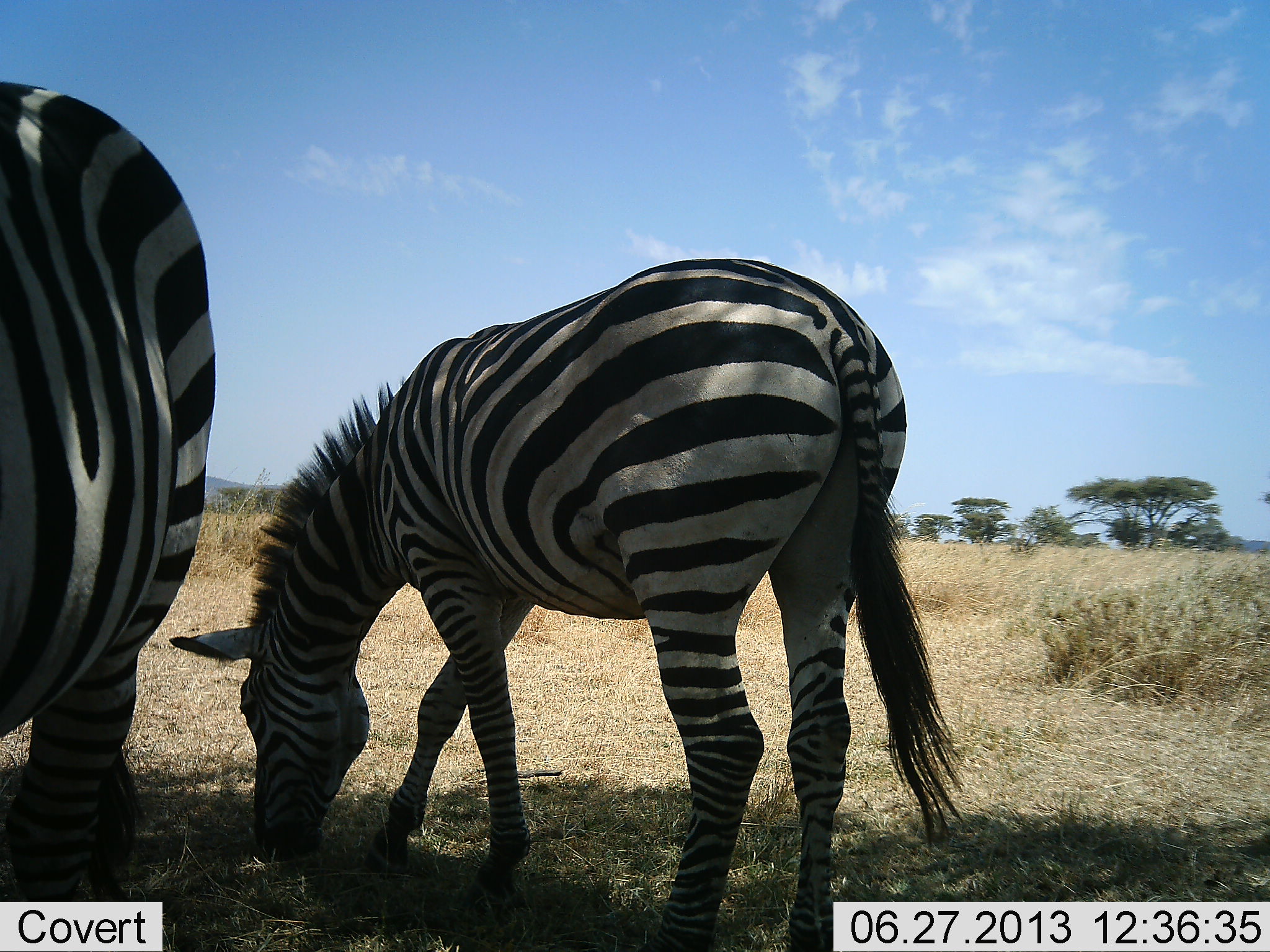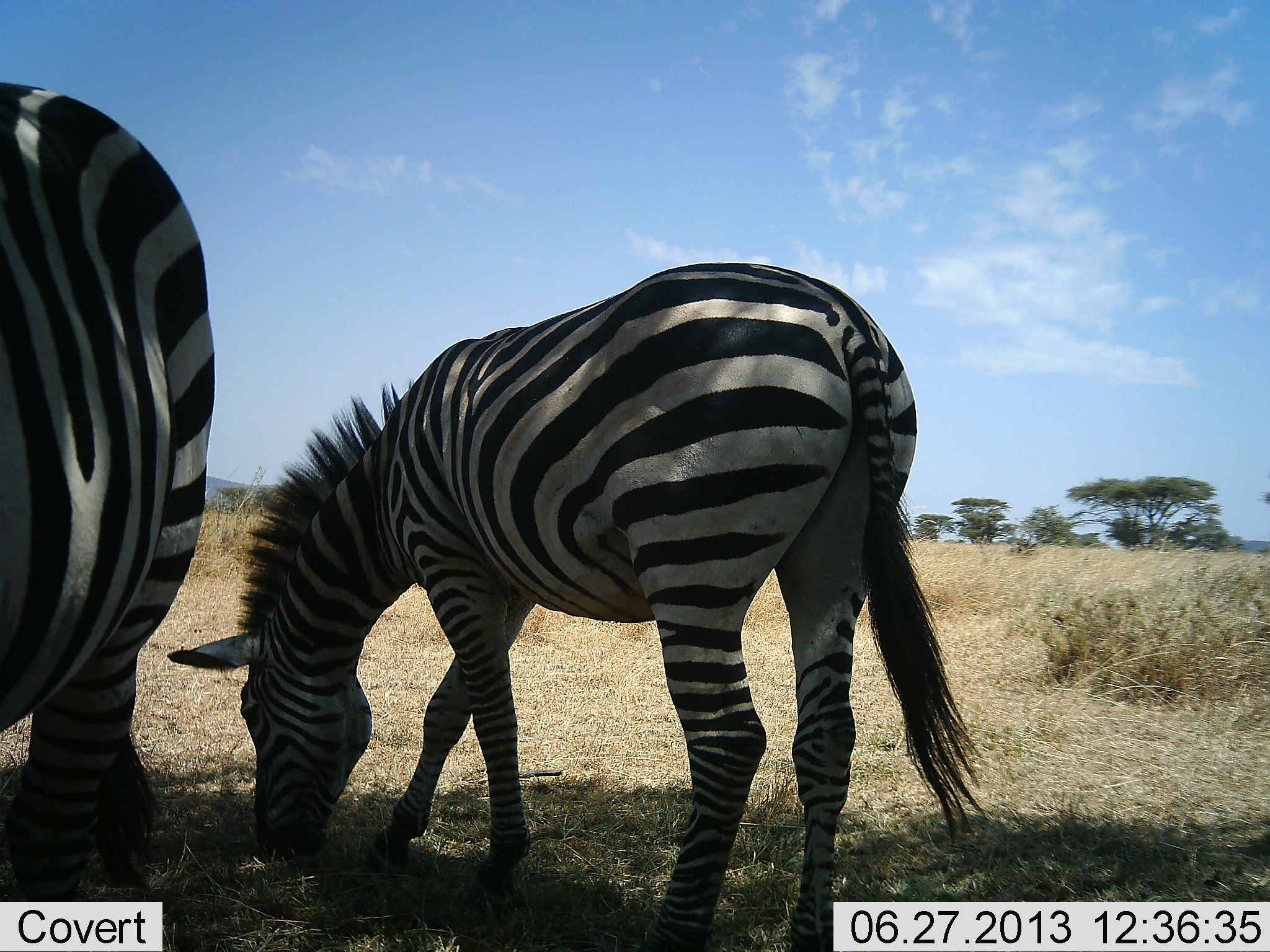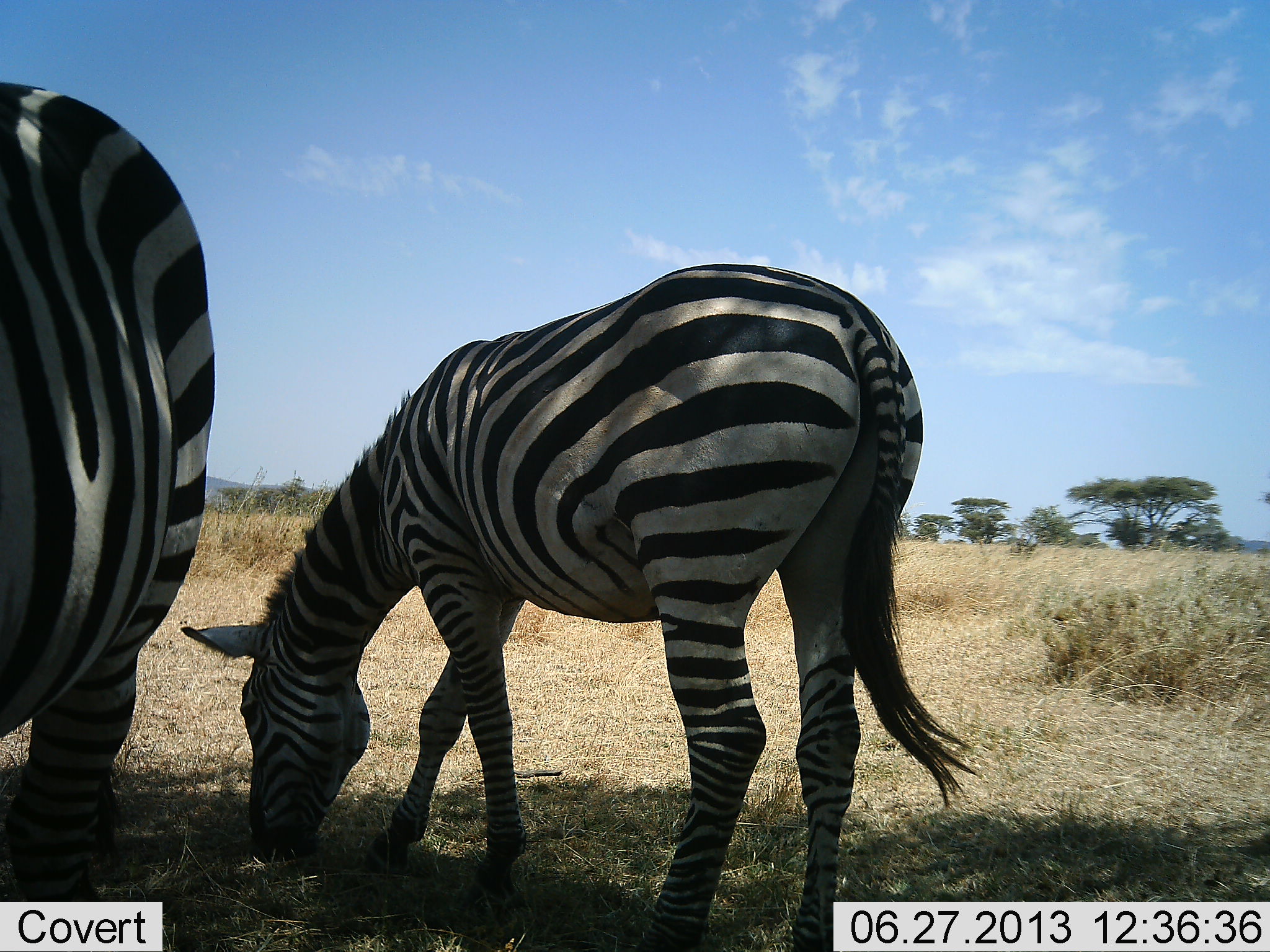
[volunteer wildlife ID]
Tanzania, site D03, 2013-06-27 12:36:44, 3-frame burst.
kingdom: Animalia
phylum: Chordata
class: Mammalia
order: Perissodactyla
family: Equidae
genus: Equus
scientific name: Equus quagga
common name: plains zebra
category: zebra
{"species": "zebra (plains zebra) (Equus quagga)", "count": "2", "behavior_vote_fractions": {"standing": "50%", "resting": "0%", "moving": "0%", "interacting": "0%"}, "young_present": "5%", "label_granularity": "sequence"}